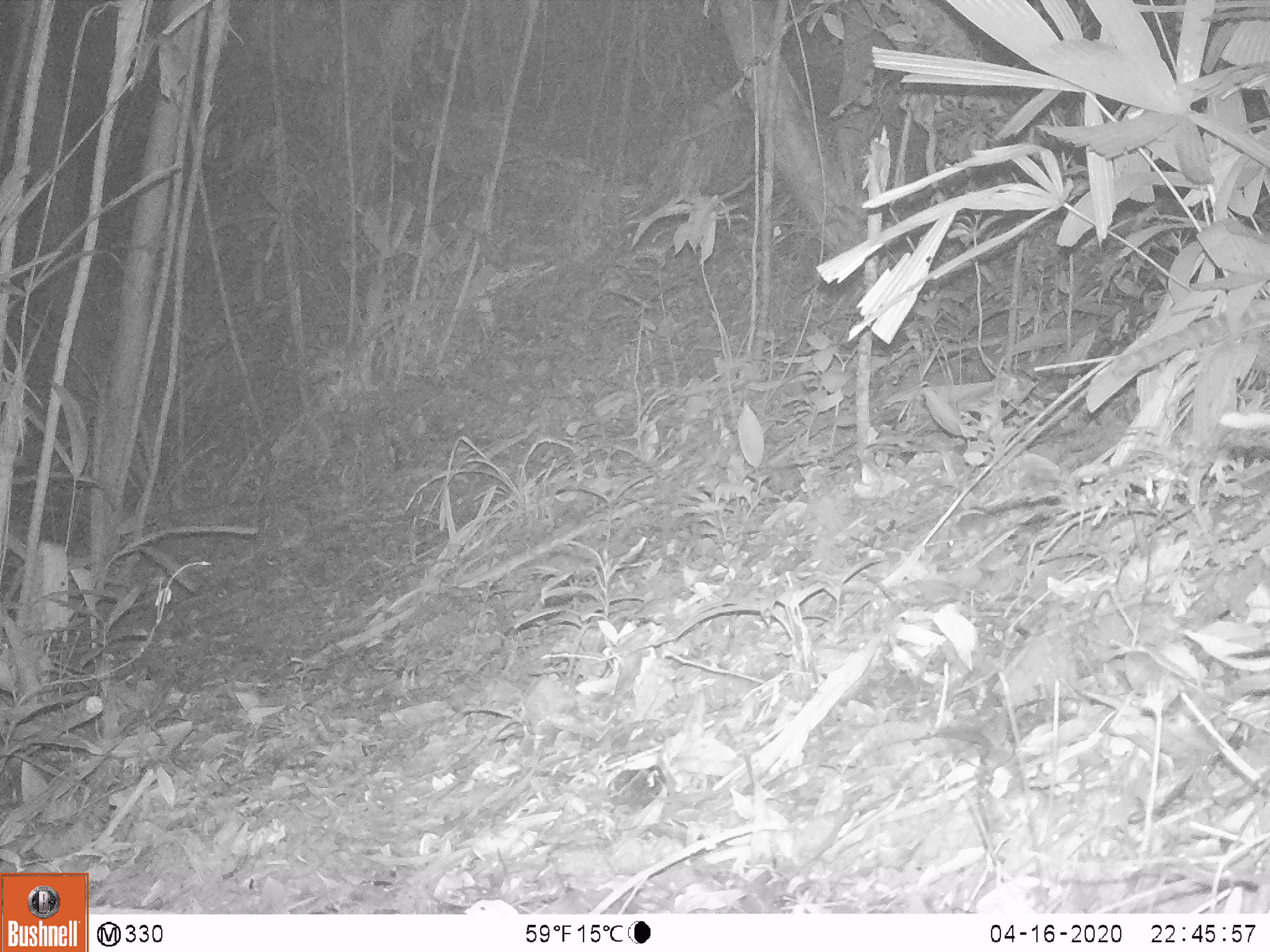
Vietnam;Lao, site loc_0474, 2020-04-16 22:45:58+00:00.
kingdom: Animalia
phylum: Chordata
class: Mammalia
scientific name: Mammalia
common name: mammal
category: unidentified small mammal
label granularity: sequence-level